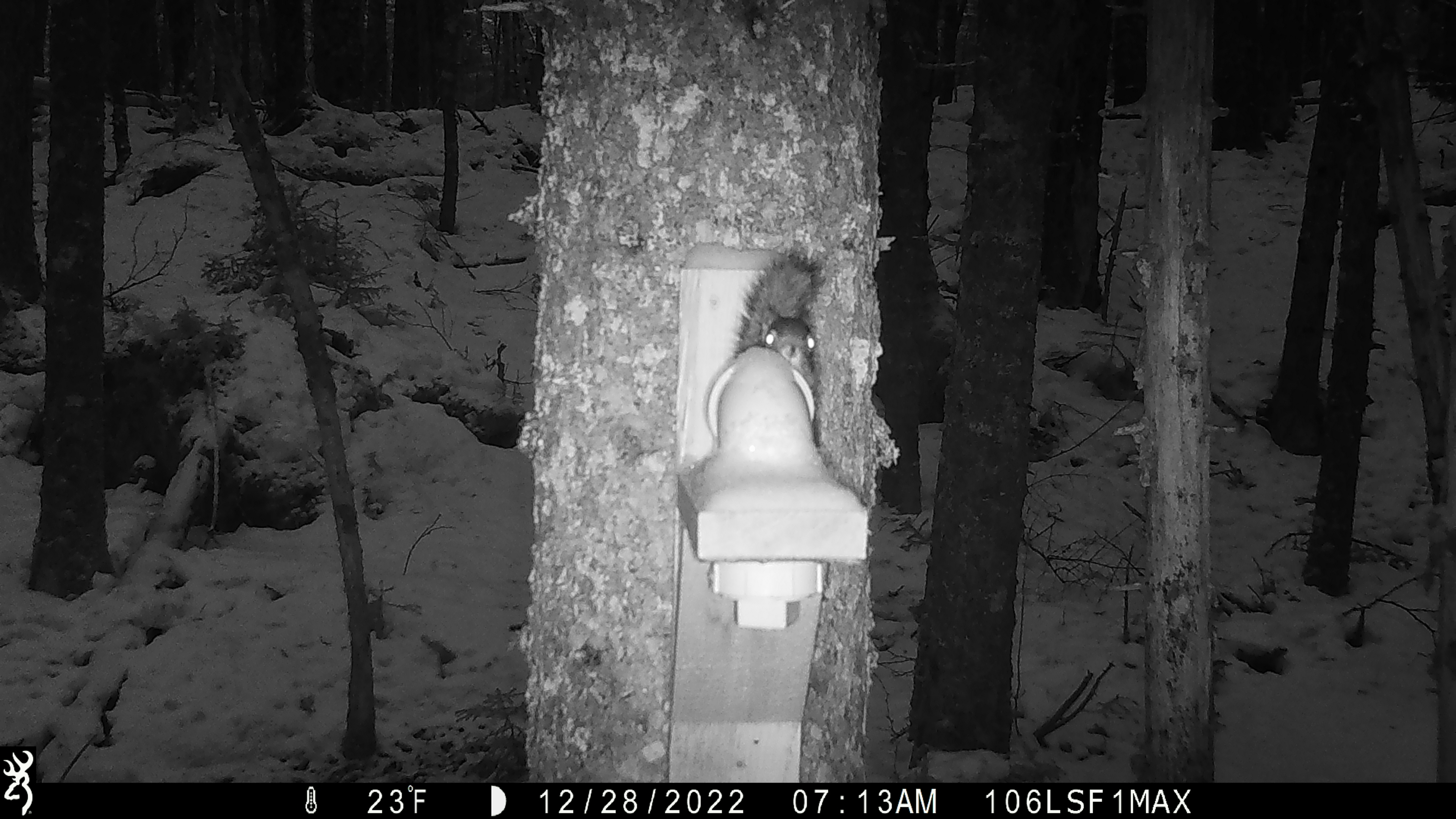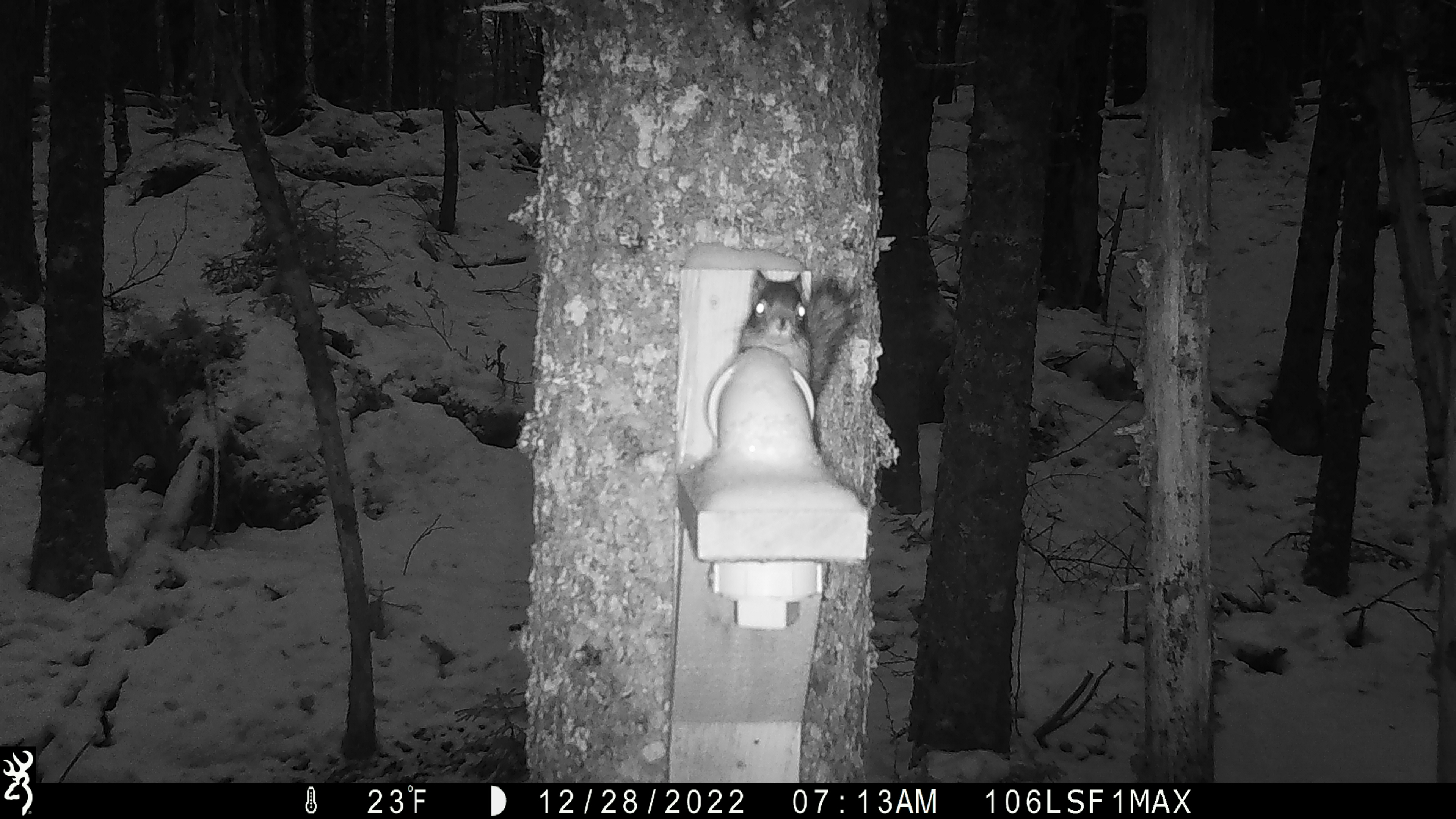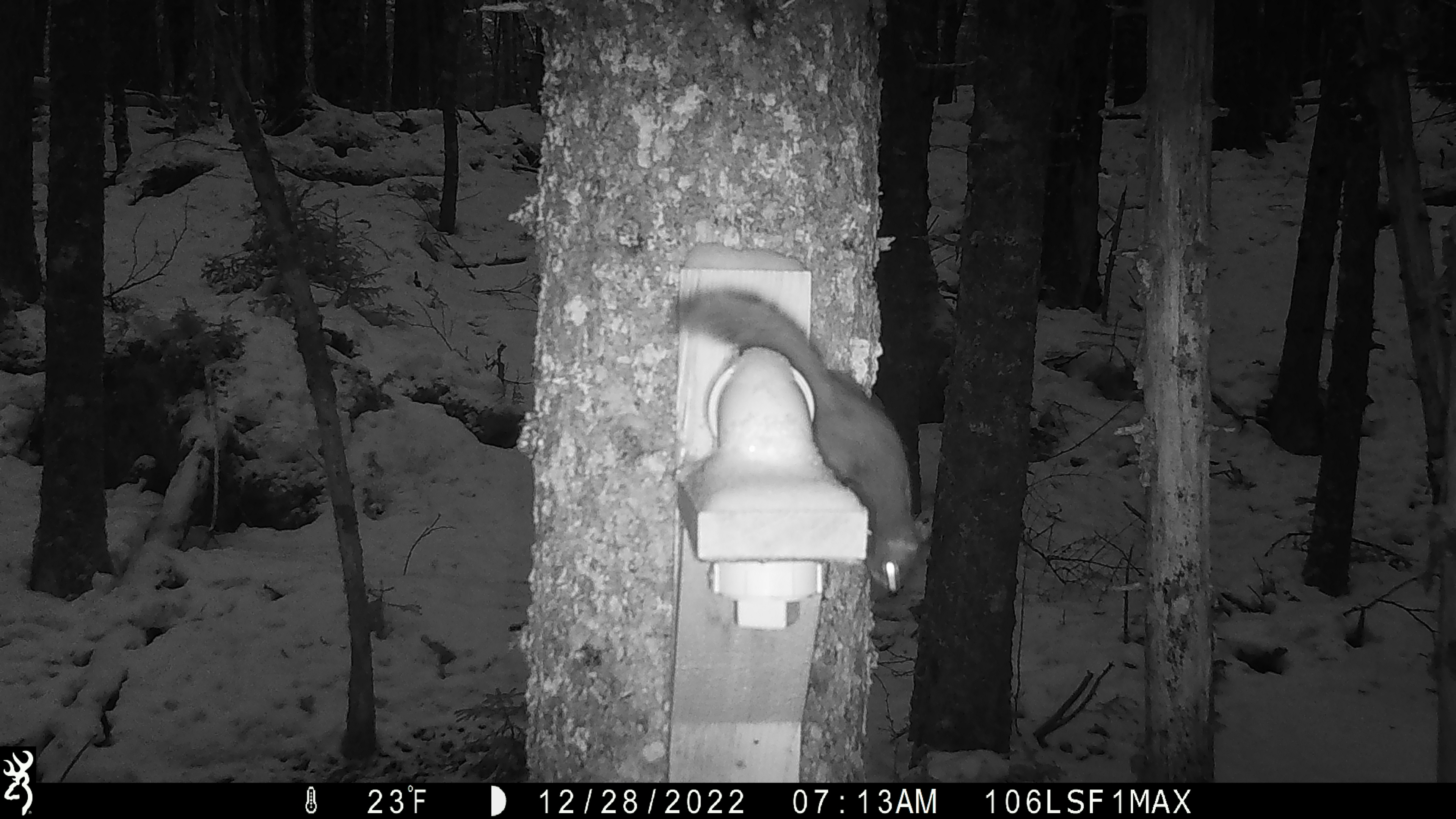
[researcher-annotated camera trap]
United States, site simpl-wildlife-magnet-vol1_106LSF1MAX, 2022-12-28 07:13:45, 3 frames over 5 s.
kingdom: Animalia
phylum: Chordata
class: Mammalia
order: Rodentia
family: Sciuridae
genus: Tamiasciurus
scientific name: Tamiasciurus hudsonicus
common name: red squirrel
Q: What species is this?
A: Red squirrel (Tamiasciurus hudsonicus).